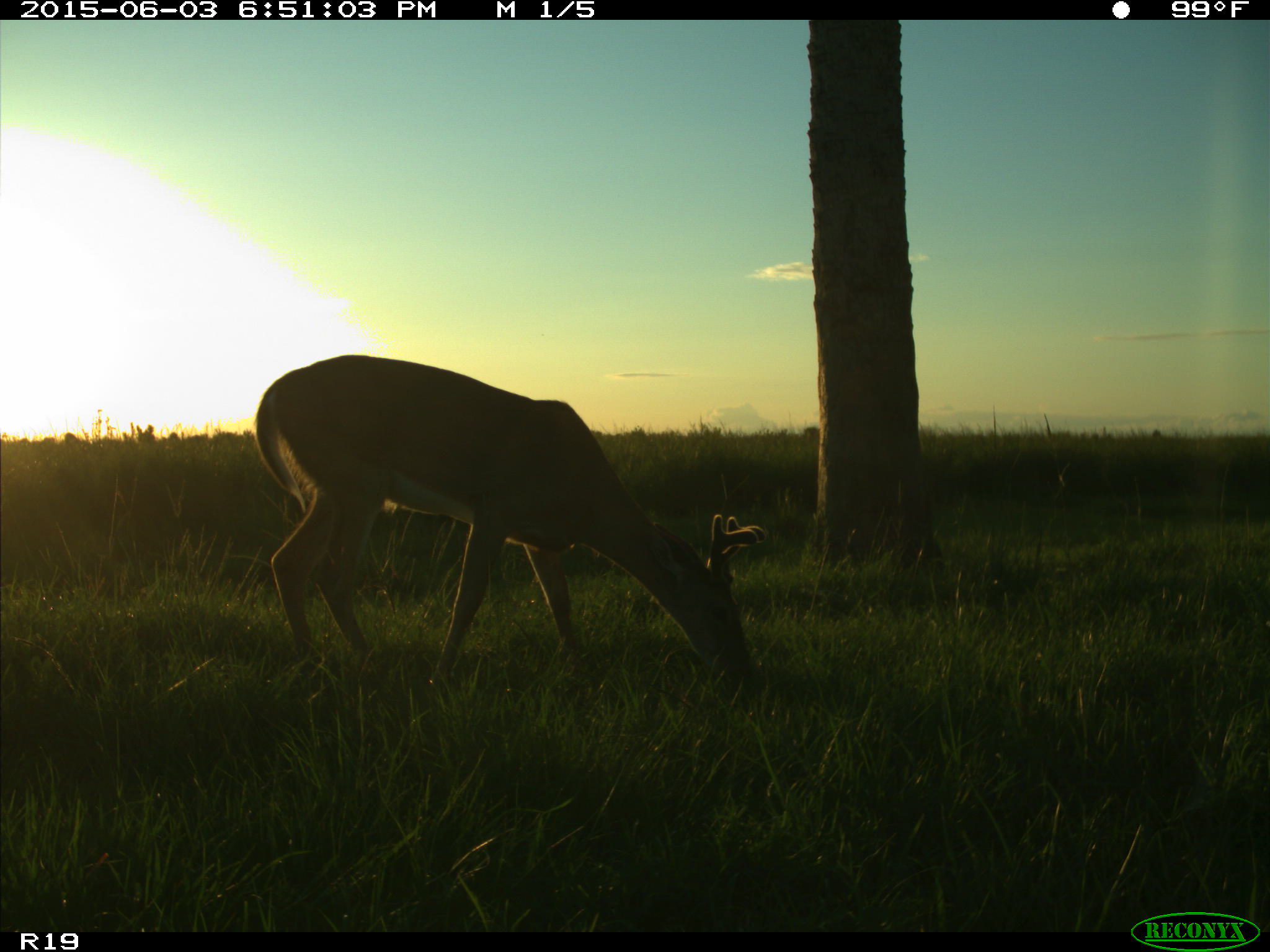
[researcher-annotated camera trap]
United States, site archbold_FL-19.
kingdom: Animalia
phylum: Chordata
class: Mammalia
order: Artiodactyla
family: Cervidae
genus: Odocoileus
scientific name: Odocoileus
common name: deer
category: unidentified deer